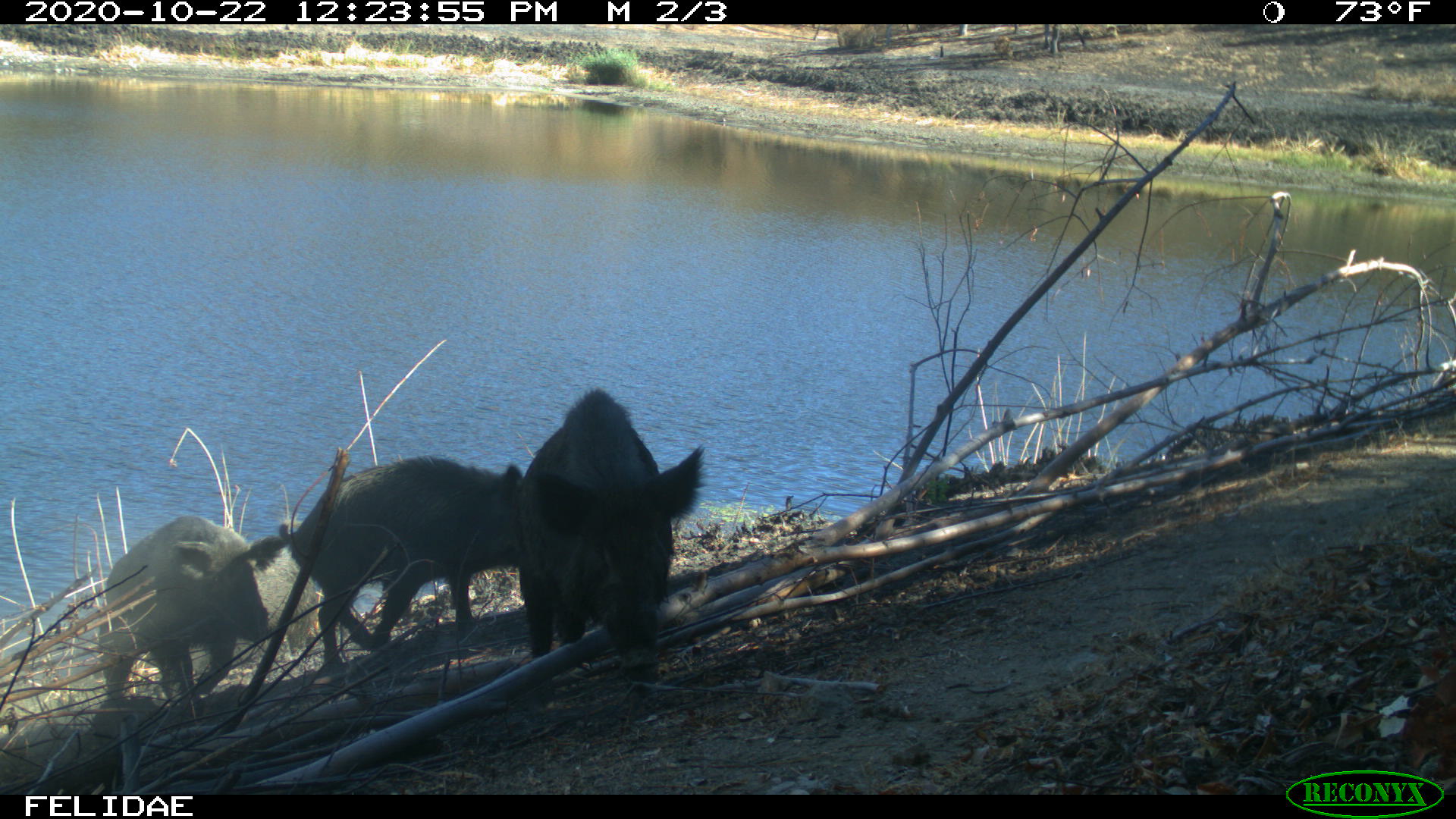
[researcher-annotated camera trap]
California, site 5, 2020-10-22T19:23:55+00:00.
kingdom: Animalia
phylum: Chordata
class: Mammalia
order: Artiodactyla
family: Suidae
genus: Sus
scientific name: Sus scrofa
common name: wild boar